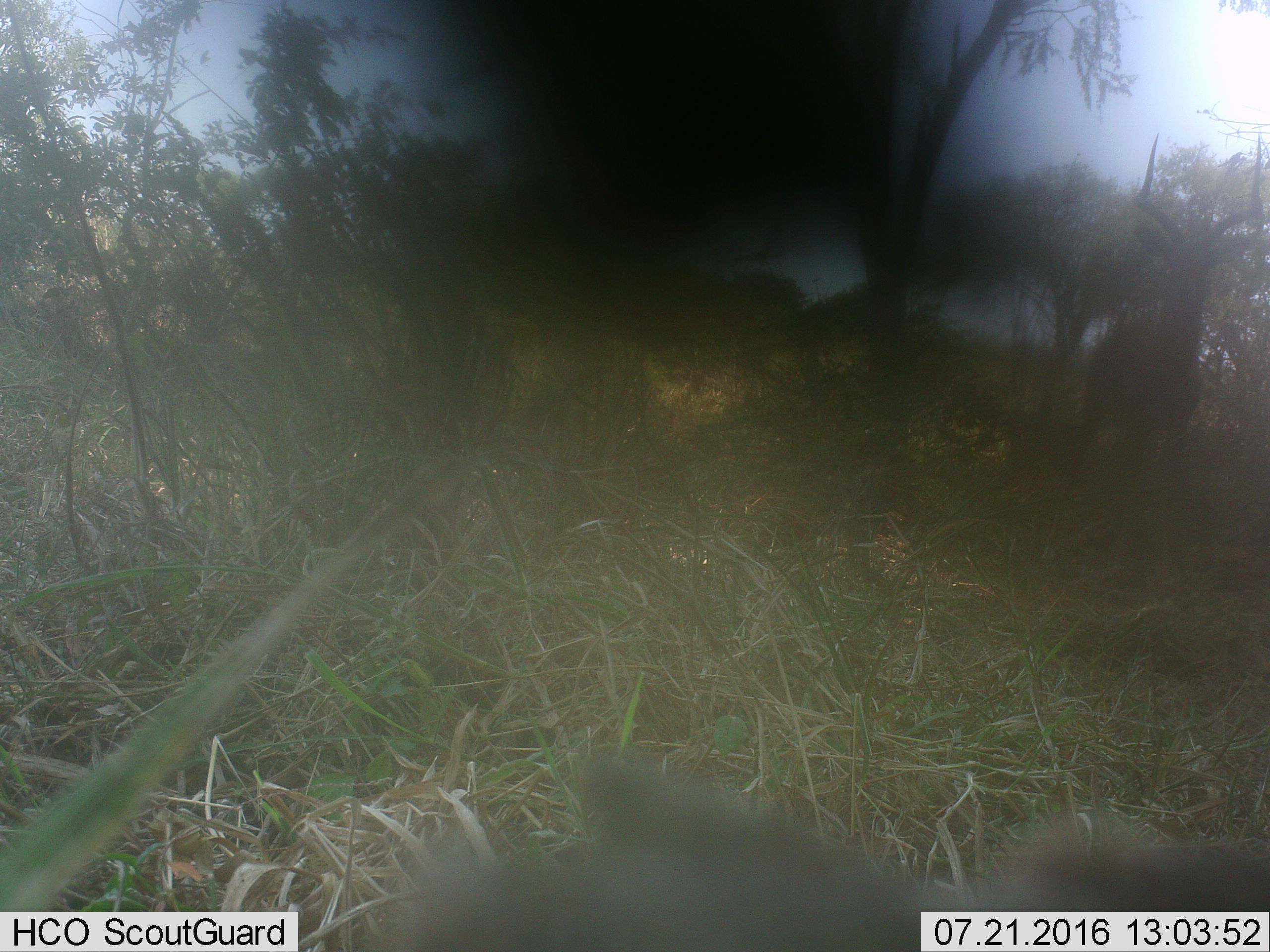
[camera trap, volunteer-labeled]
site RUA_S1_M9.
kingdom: Animalia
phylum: Chordata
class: Mammalia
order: Artiodactyla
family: Bovidae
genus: Aepyceros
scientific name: Aepyceros melampus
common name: impala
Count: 1.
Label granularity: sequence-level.